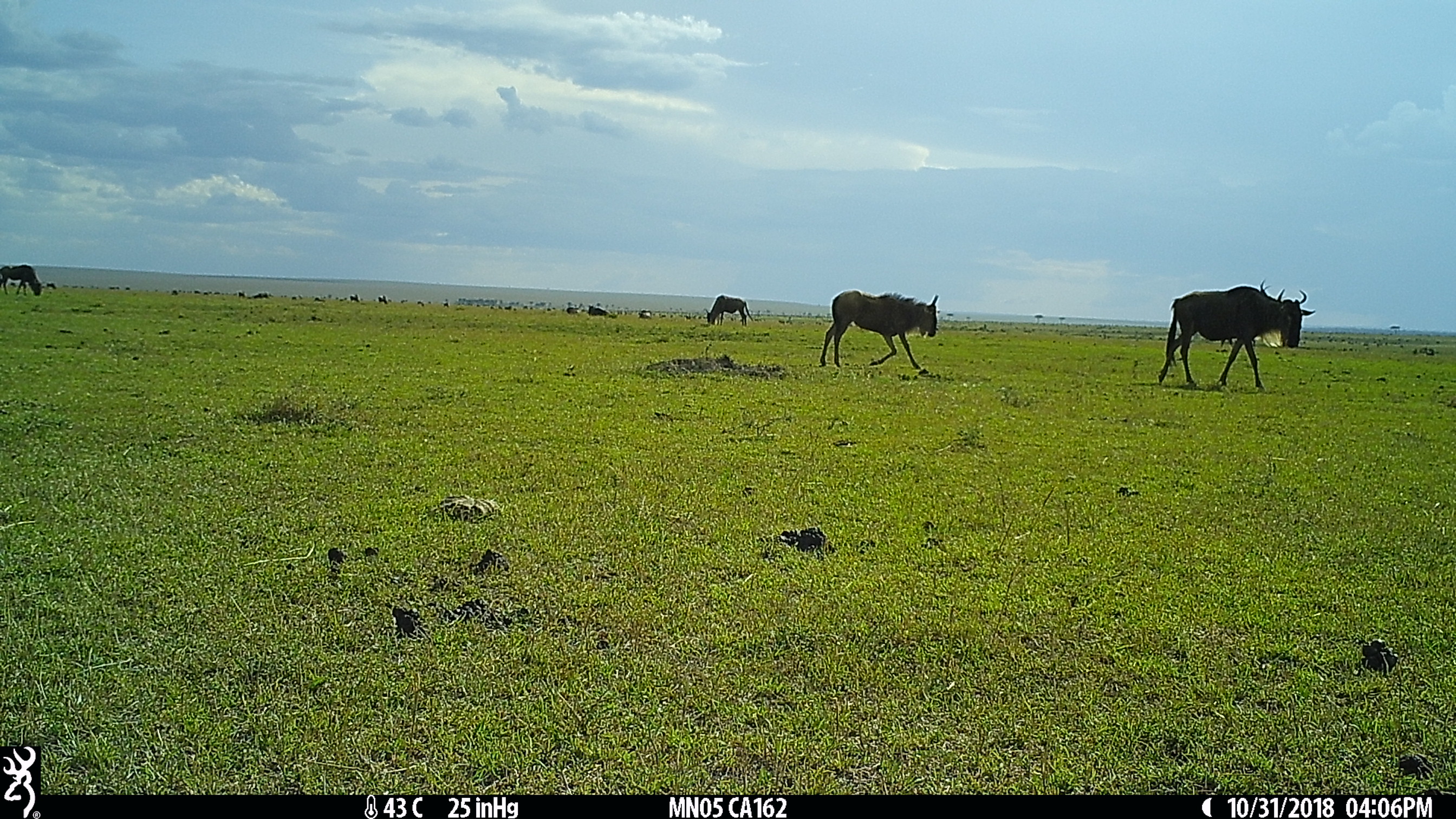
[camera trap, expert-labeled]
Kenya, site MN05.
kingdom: Animalia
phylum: Chordata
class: Mammalia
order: Artiodactyla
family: Bovidae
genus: Connochaetes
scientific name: Connochaetes taurinus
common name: blue wildebeest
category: wildebeest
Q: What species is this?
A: Wildebeest (blue wildebeest) (Connochaetes taurinus).